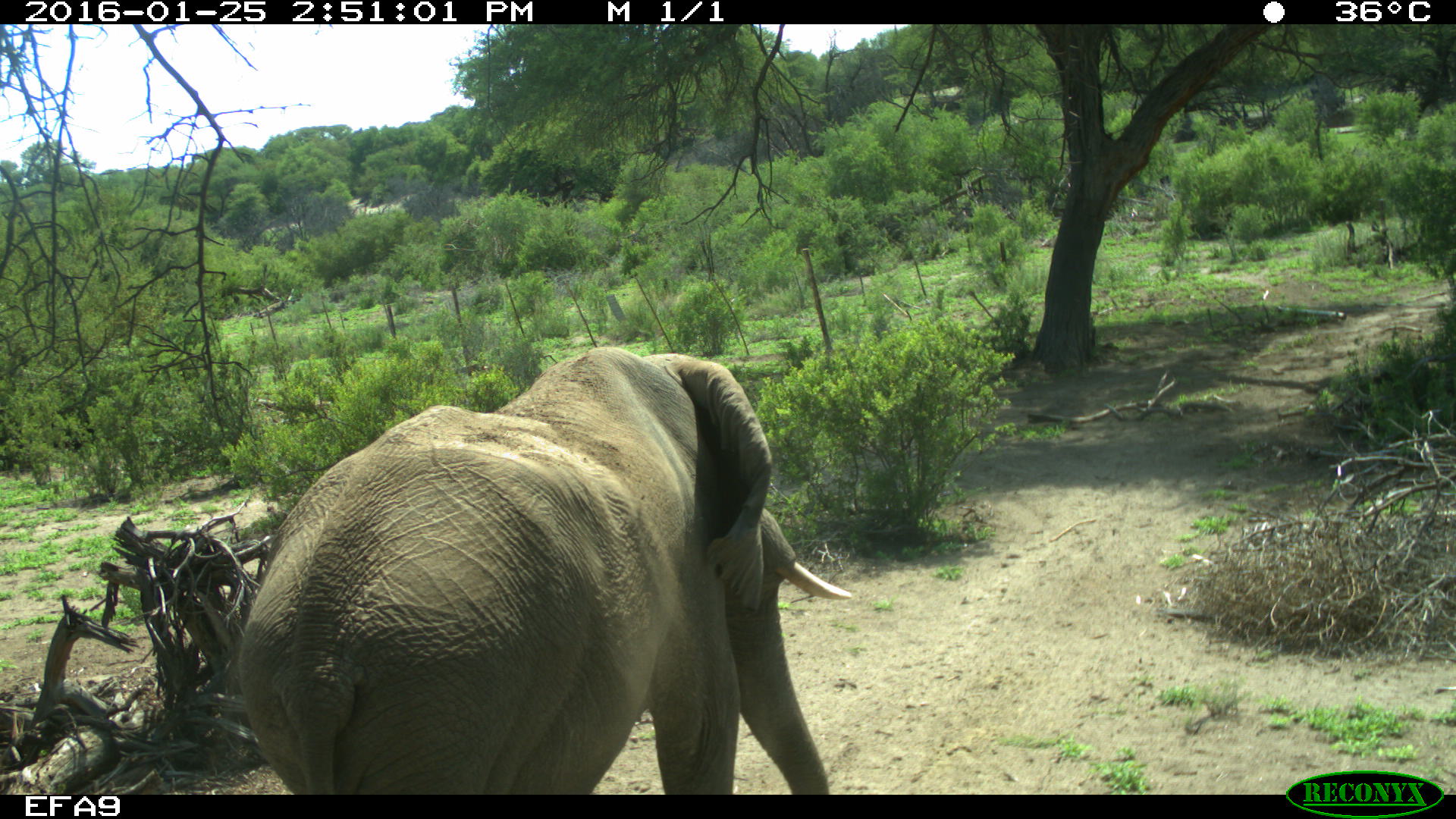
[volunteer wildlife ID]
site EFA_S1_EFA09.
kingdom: Animalia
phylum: Chordata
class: Mammalia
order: Proboscidea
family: Elephantidae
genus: Loxodonta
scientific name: Loxodonta africana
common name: african bush elephant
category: elephant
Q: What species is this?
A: Elephant (african bush elephant) (Loxodonta africana).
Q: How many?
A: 1.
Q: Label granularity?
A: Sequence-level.